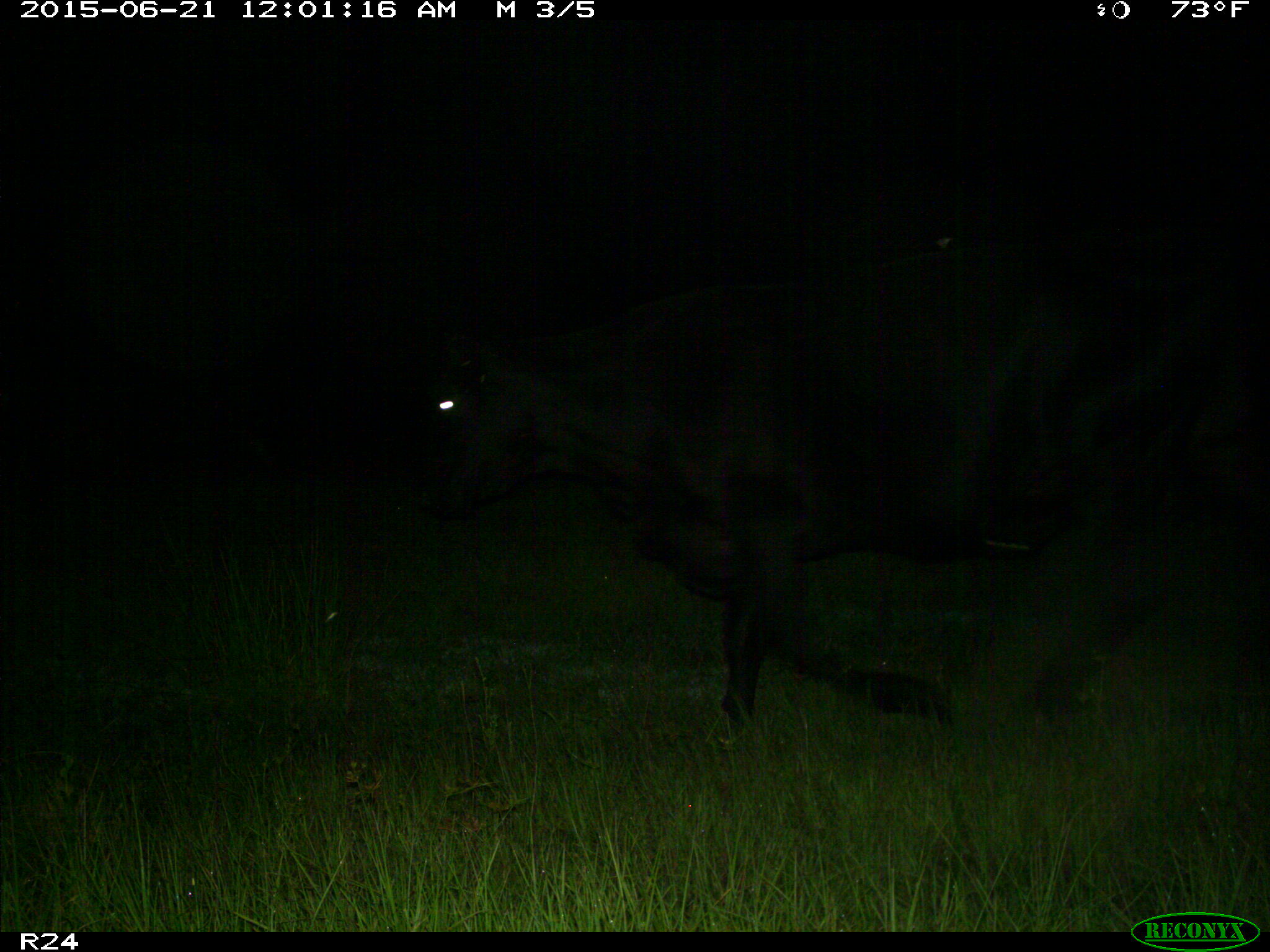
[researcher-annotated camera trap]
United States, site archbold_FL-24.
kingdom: Animalia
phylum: Chordata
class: Mammalia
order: Artiodactyla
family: Bovidae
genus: Bos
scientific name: Bos taurus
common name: domestic cow